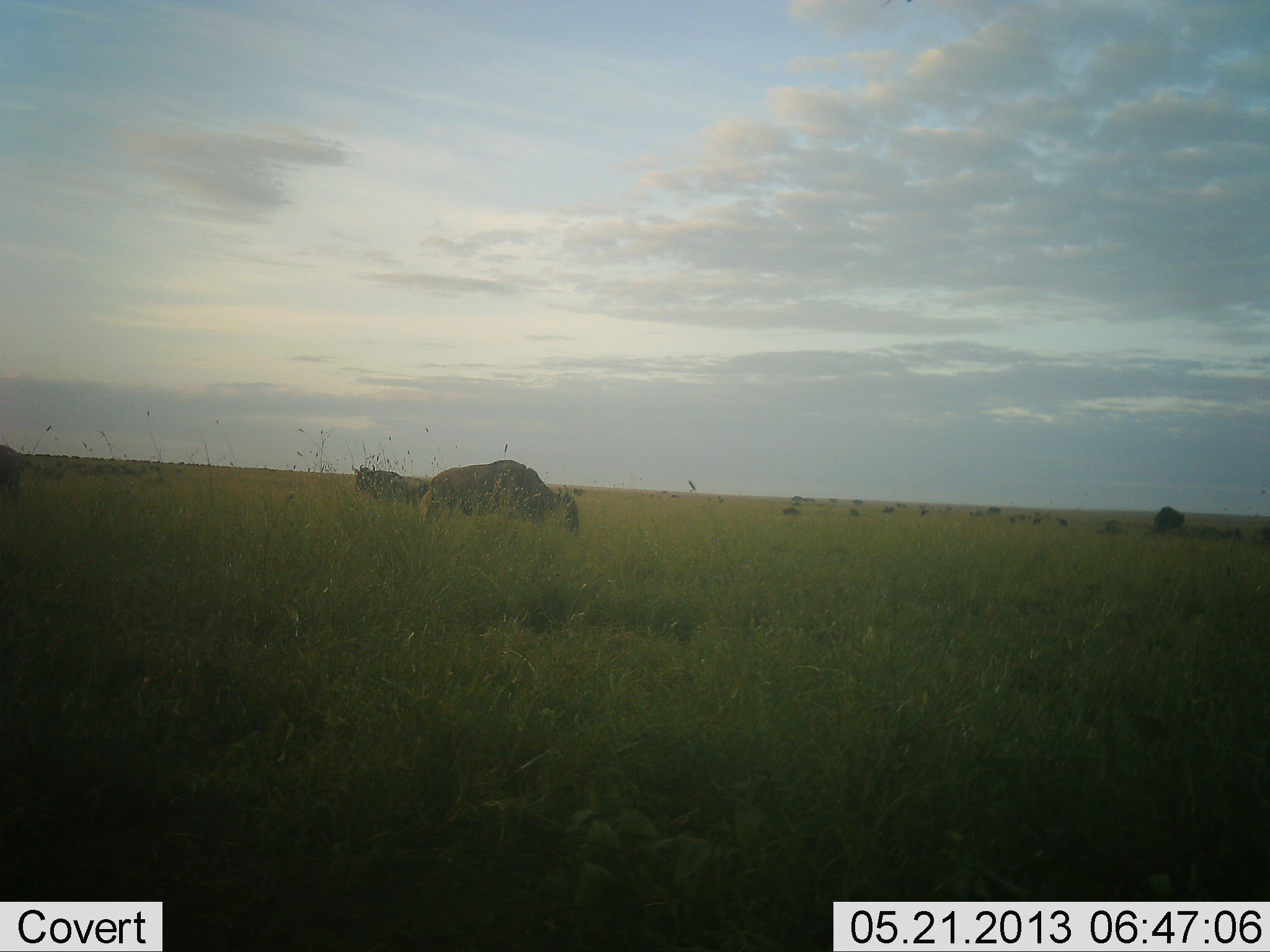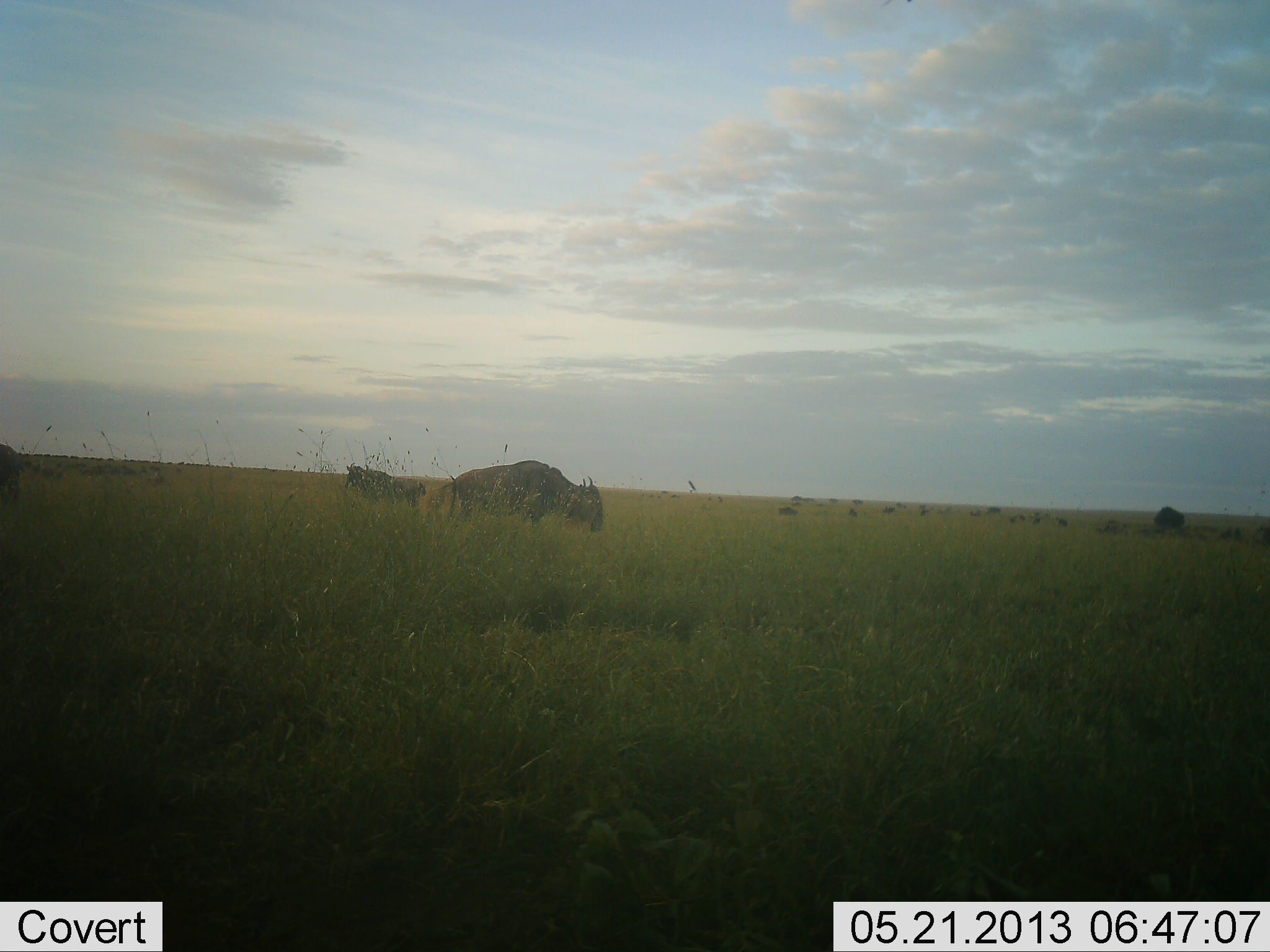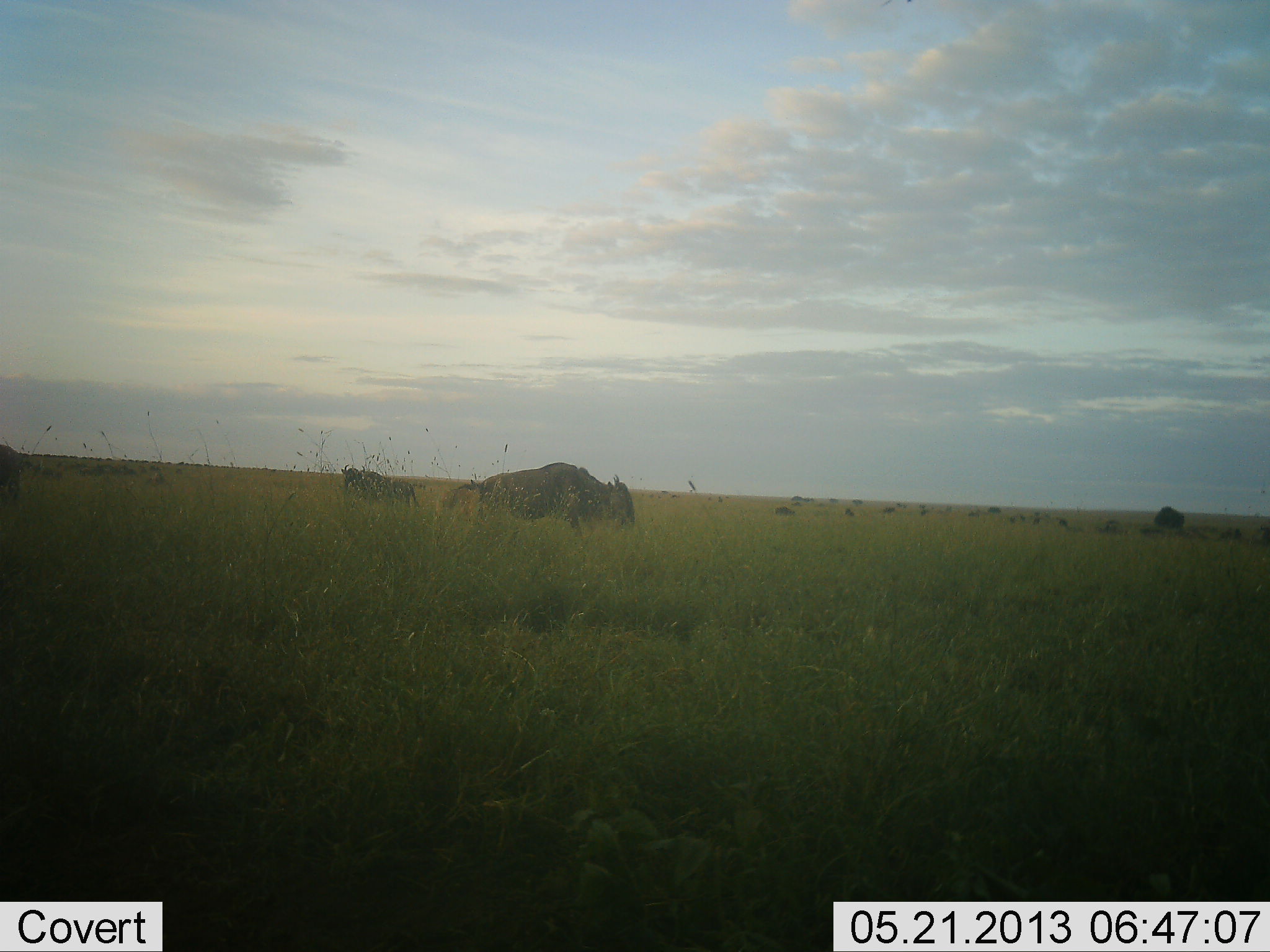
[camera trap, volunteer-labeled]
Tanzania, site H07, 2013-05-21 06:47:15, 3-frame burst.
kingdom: Animalia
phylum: Chordata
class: Mammalia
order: Artiodactyla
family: Bovidae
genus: Connochaetes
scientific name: Connochaetes taurinus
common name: blue wildebeest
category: wildebeest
Wildebeest (blue wildebeest) (Connochaetes taurinus), count 11-50. Behavior (volunteer vote fractions): standing 47%, resting 6%, moving 82%, interacting 0%. Young present (vote fraction): 0%. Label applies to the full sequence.